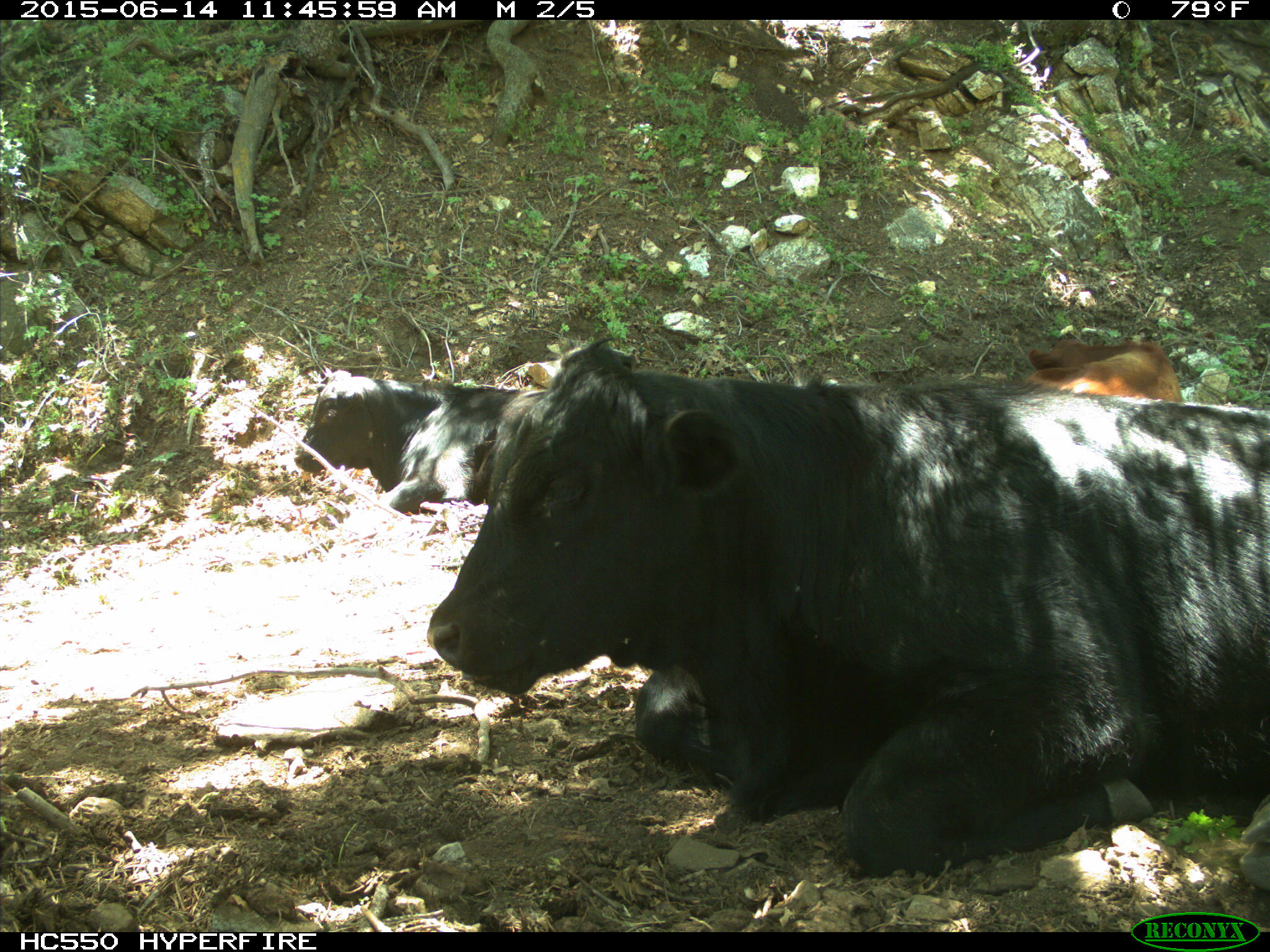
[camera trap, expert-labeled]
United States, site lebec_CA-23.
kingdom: Animalia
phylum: Chordata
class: Mammalia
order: Artiodactyla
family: Bovidae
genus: Bos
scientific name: Bos taurus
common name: domestic cow